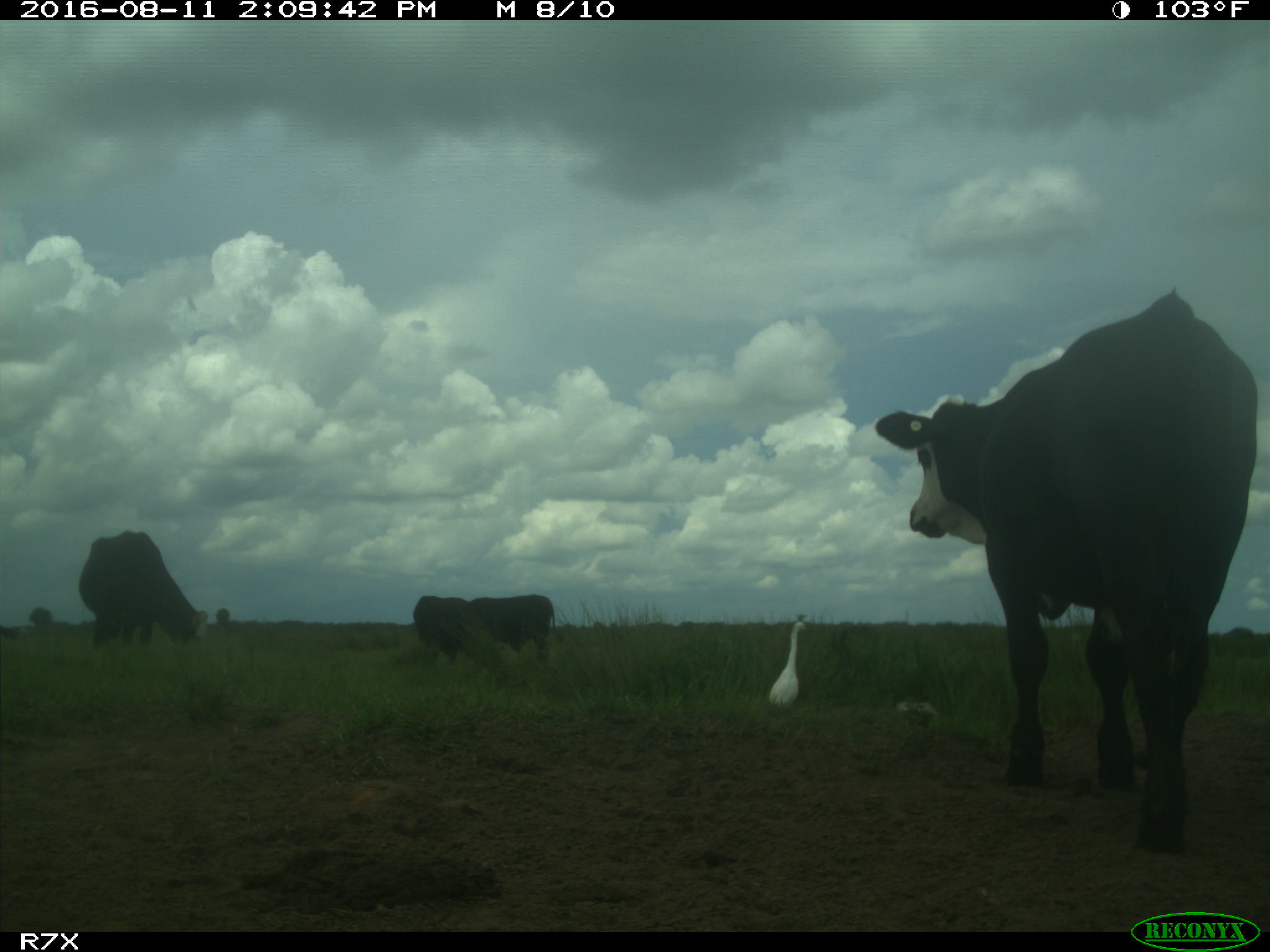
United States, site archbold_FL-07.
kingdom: Animalia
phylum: Chordata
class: Mammalia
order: Artiodactyla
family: Bovidae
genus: Bos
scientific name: Bos taurus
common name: domestic cow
Bos taurus (domestic cow).